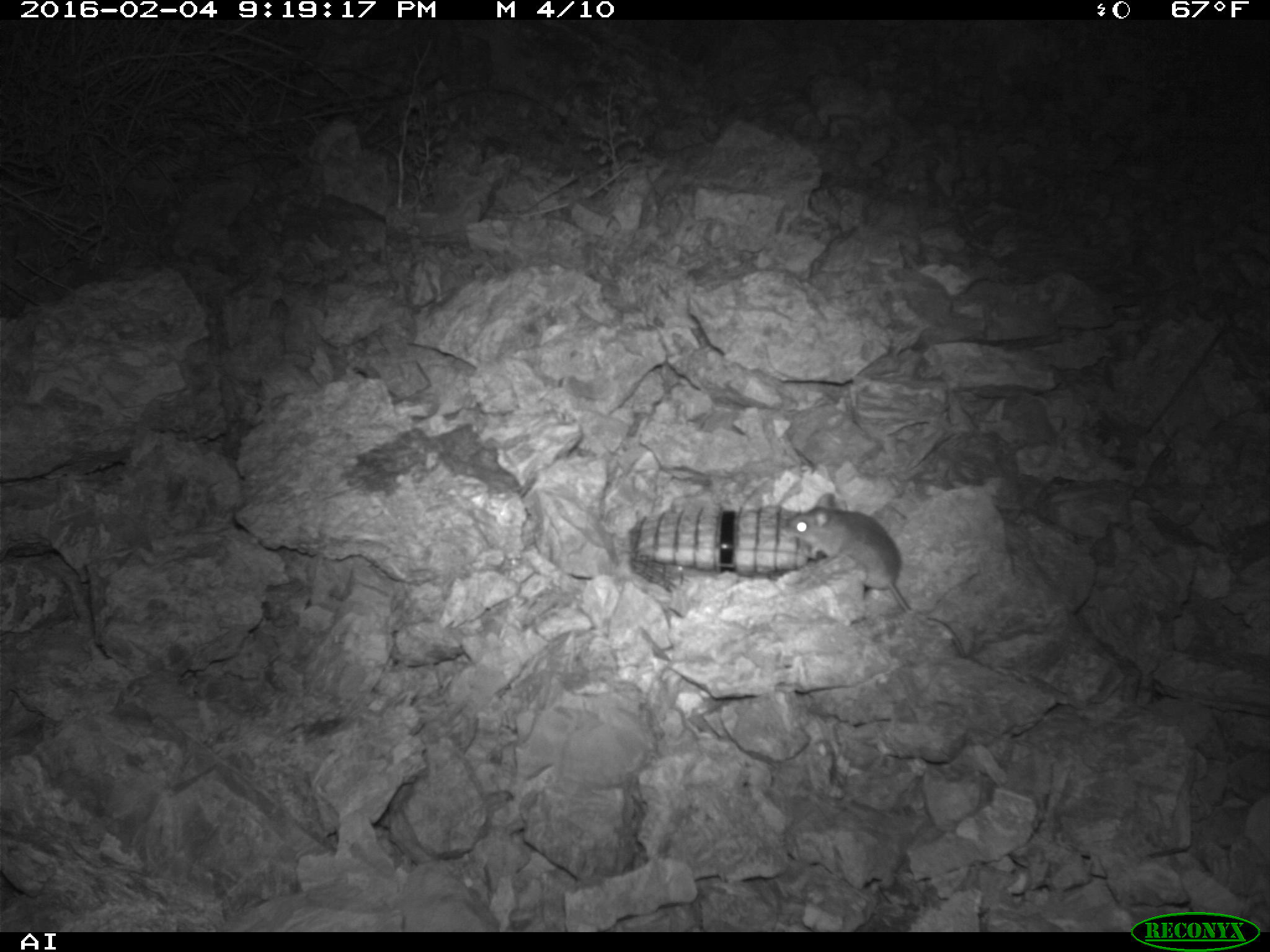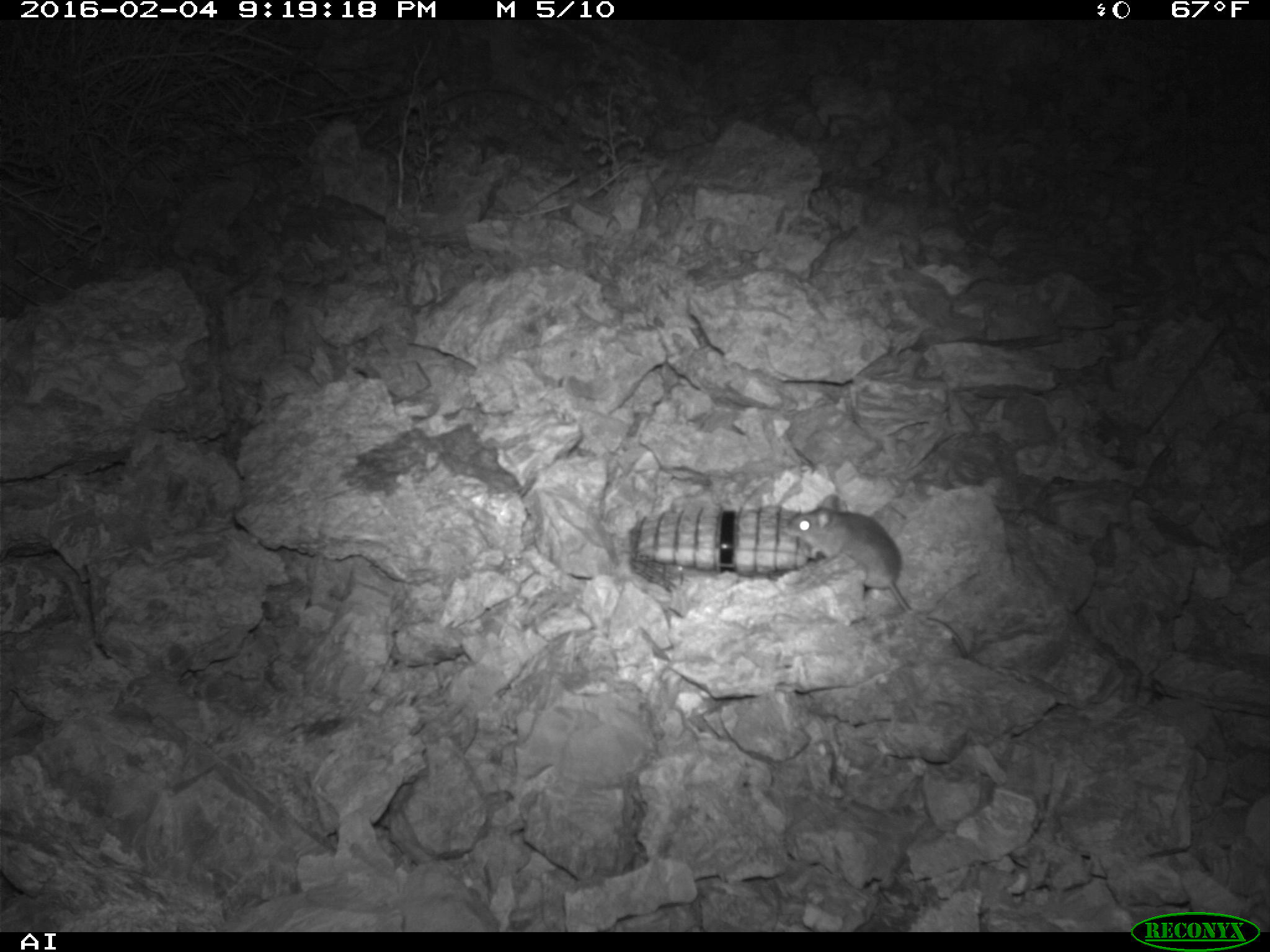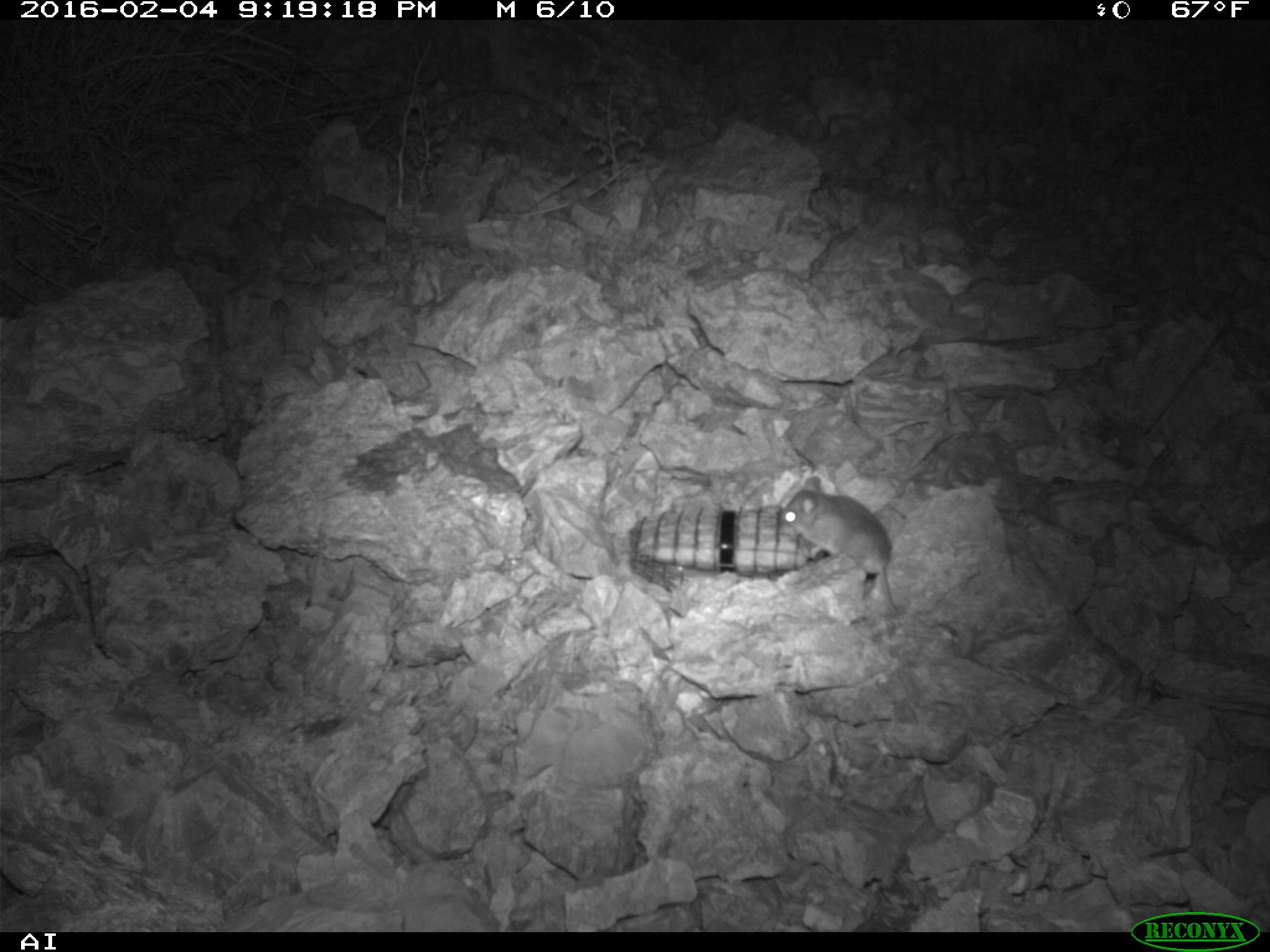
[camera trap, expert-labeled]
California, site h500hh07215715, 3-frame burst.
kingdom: Animalia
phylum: Chordata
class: Mammalia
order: Rodentia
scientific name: Rodentia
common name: rodent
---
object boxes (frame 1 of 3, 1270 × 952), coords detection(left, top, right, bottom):
rodent: detection(784, 487, 969, 655)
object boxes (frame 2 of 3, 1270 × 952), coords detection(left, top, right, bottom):
rodent: detection(786, 492, 969, 656)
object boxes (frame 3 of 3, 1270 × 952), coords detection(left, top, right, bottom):
rodent: detection(779, 475, 897, 613)